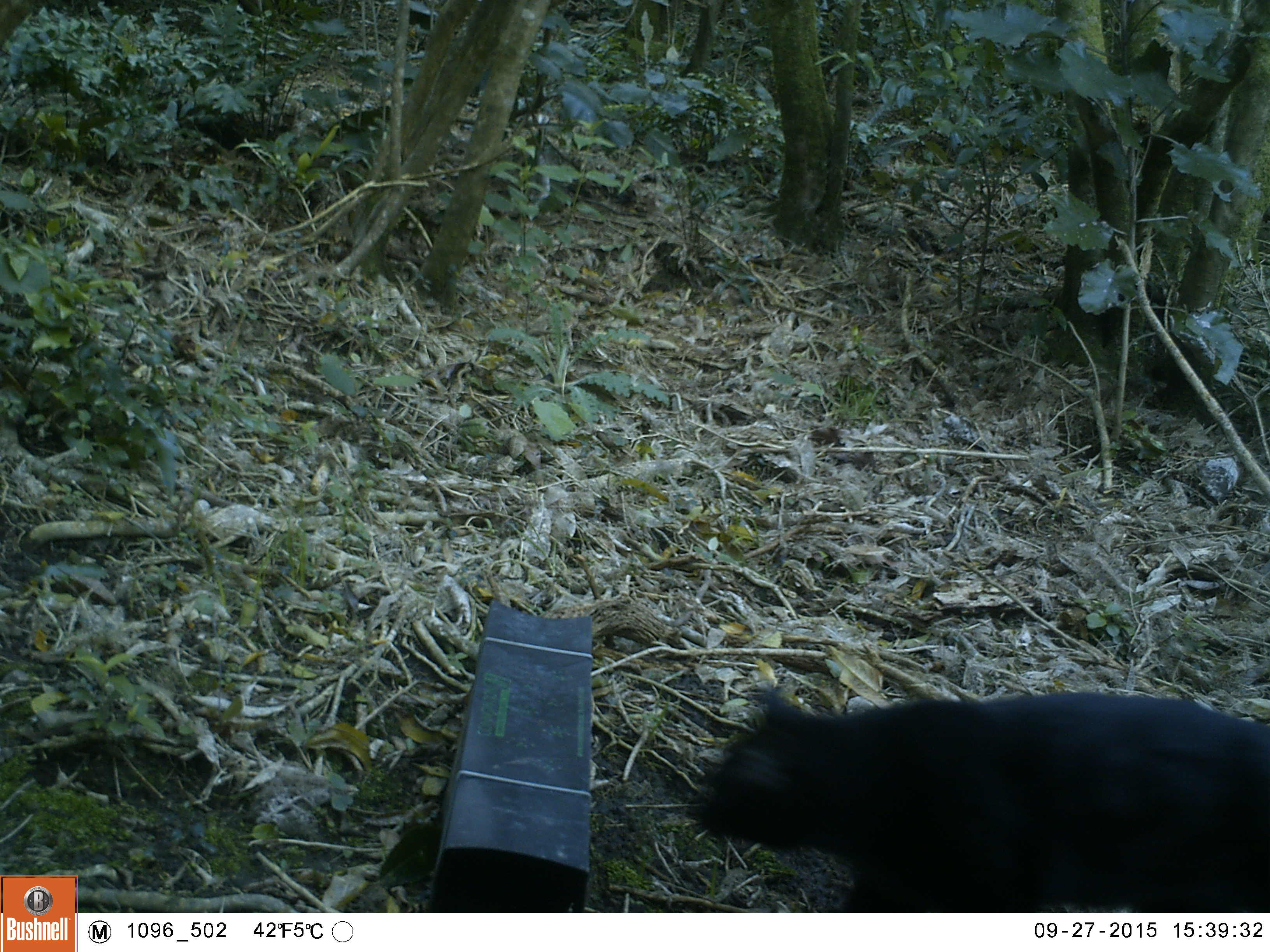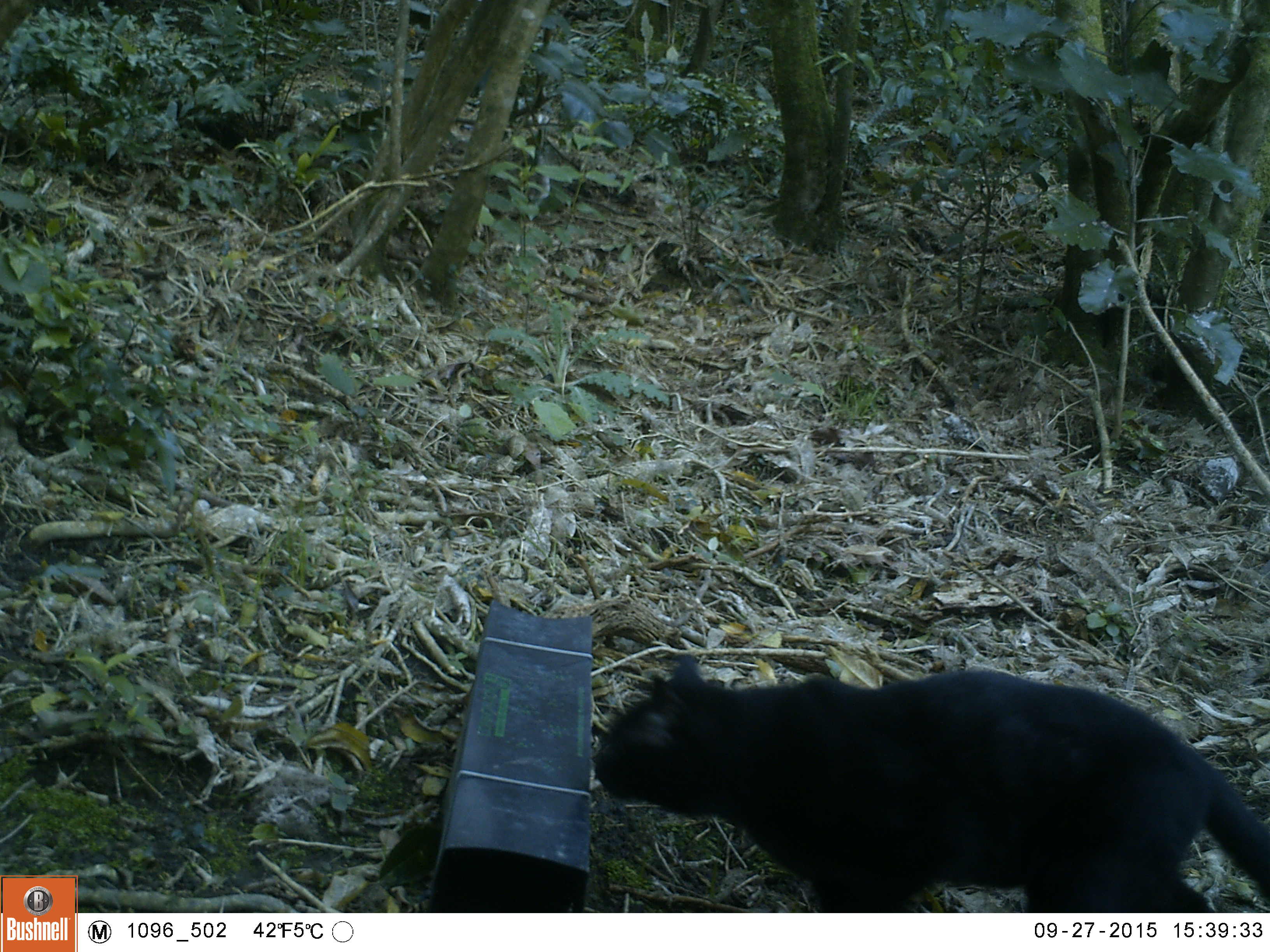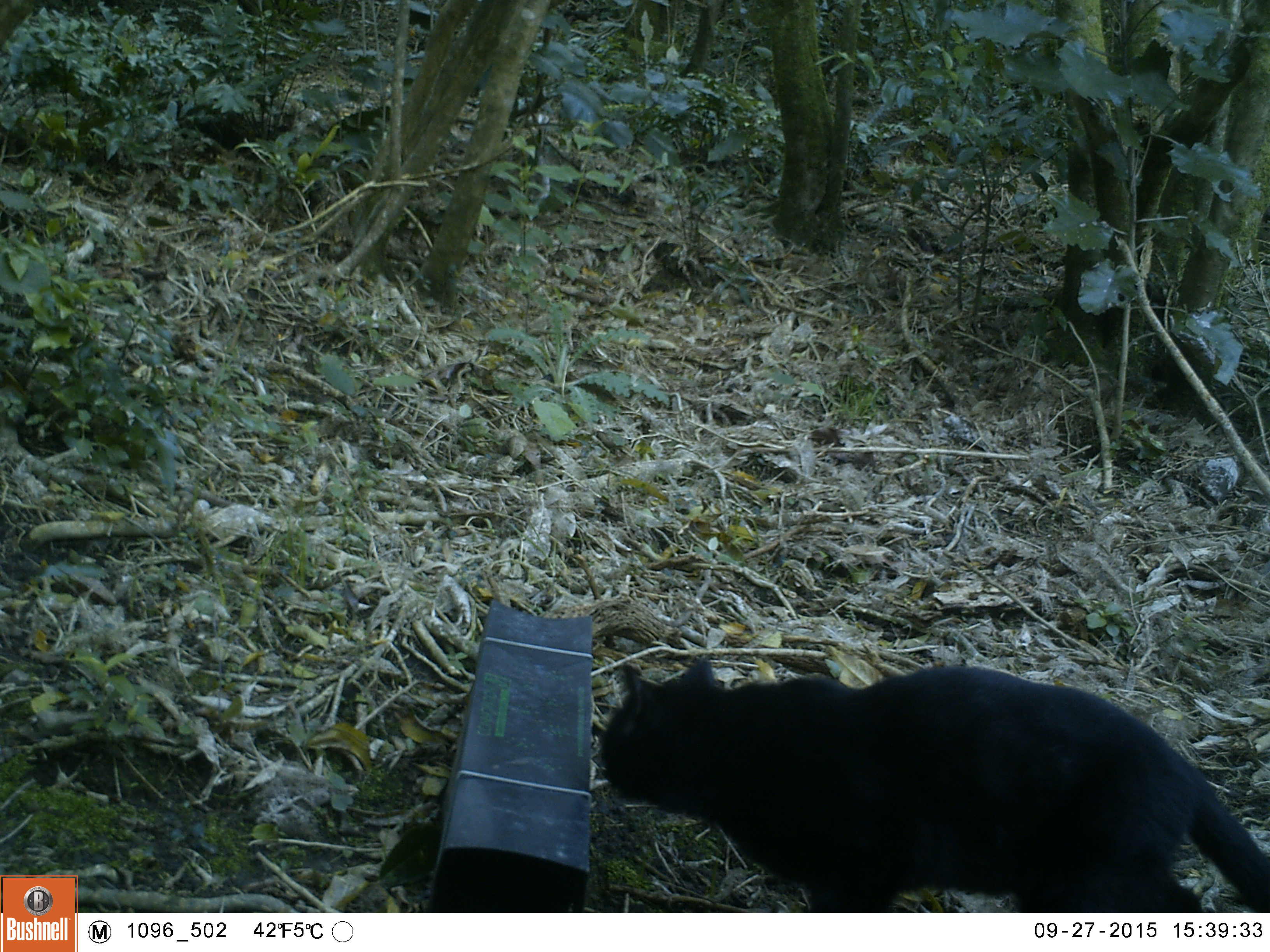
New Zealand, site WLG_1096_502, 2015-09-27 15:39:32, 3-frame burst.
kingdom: Animalia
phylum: Chordata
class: Mammalia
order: Carnivora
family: Felidae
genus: Felis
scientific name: Felis catus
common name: domestic cat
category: cat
Cat (domestic cat) (Felis catus).